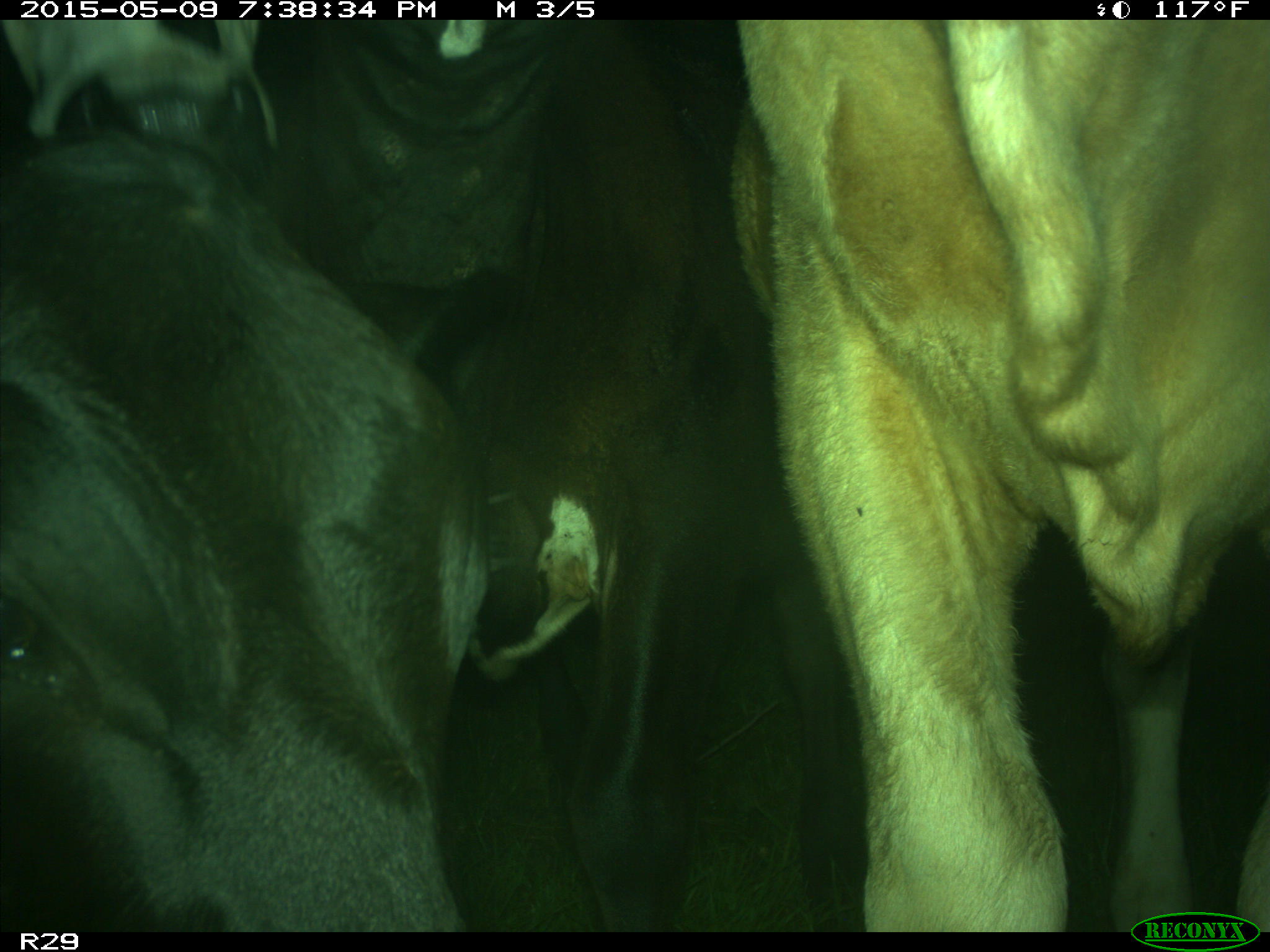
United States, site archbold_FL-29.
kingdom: Animalia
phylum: Chordata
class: Mammalia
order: Artiodactyla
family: Bovidae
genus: Bos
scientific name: Bos taurus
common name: domestic cow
Bos taurus (domestic cow).